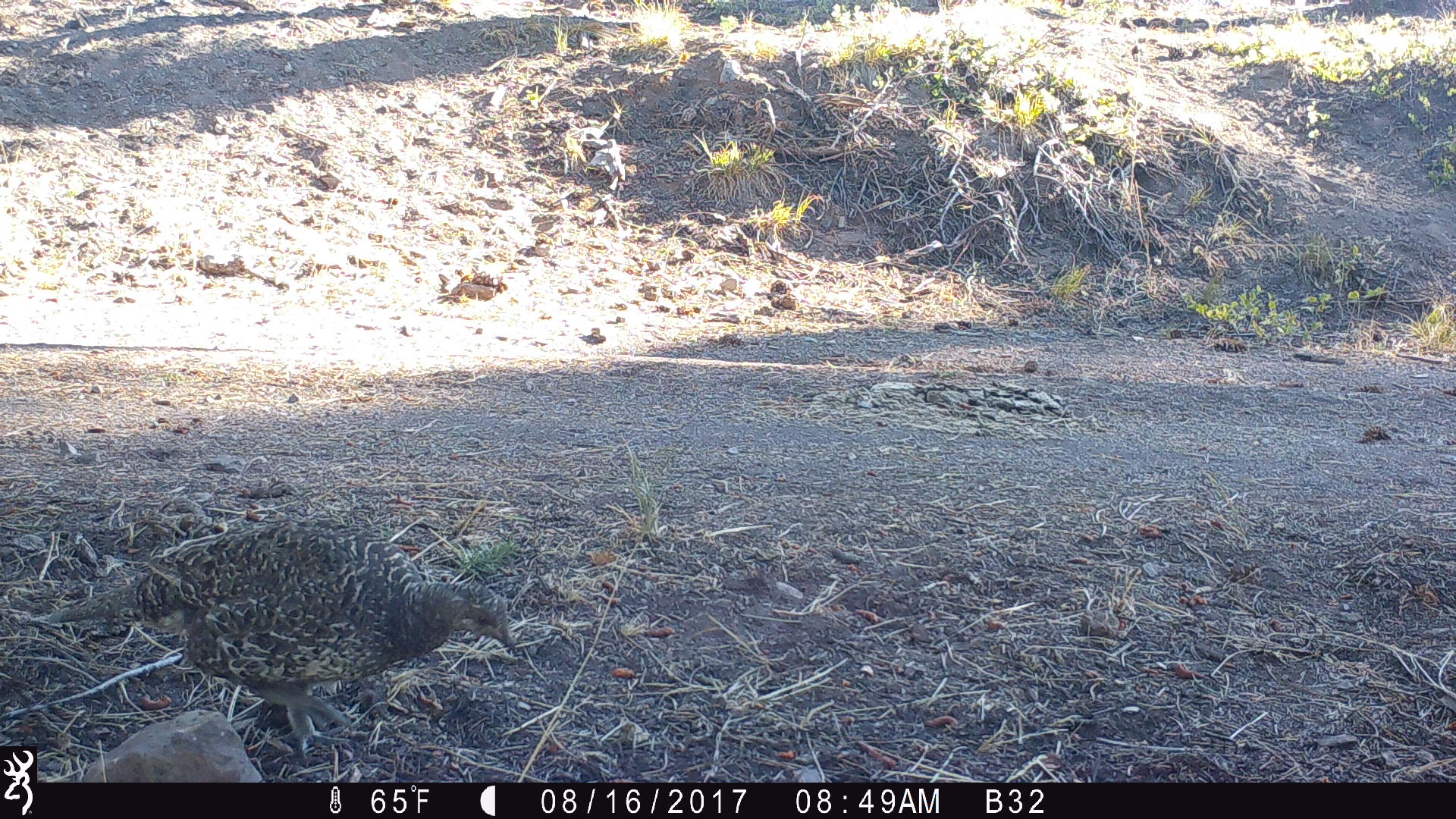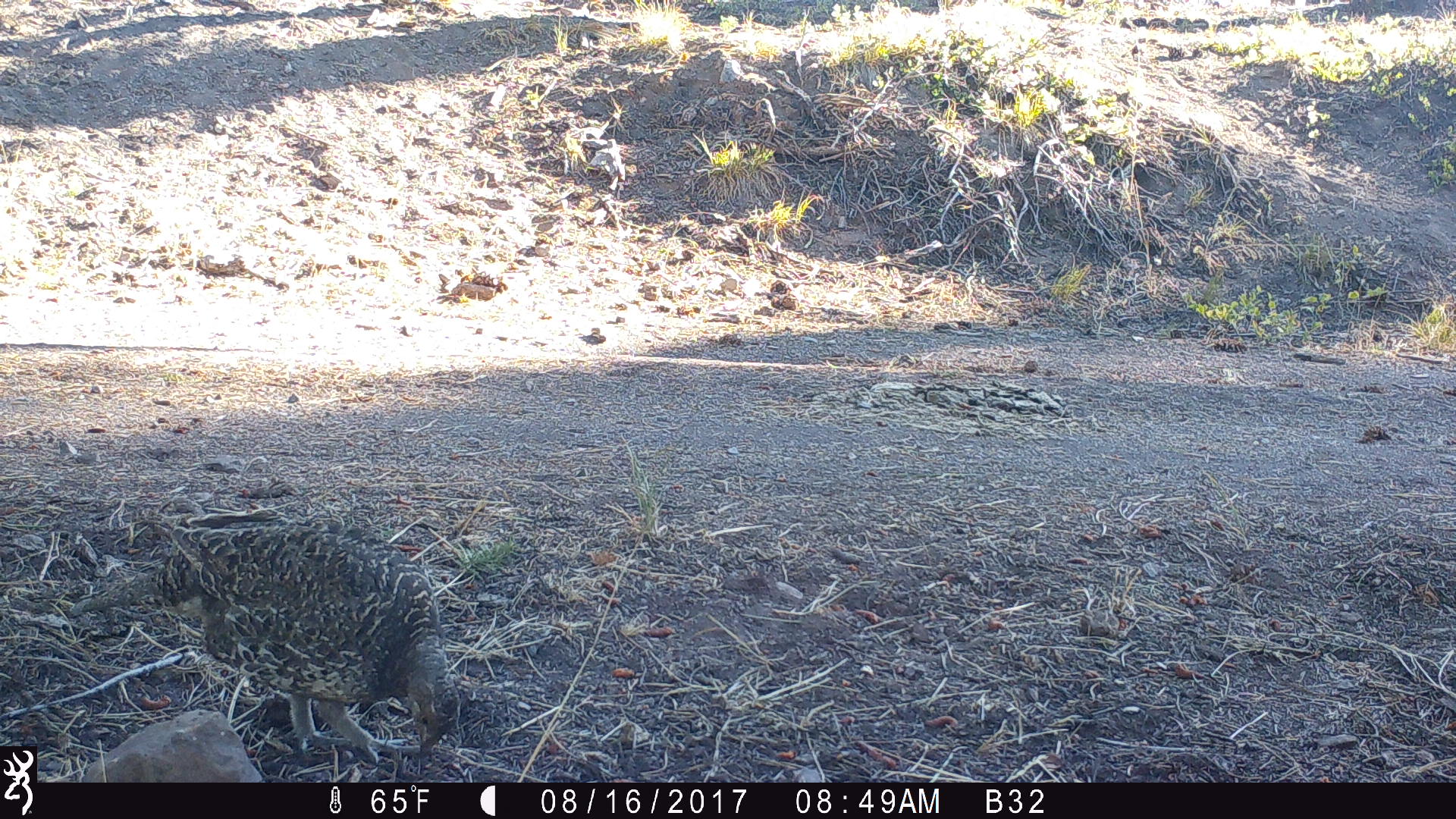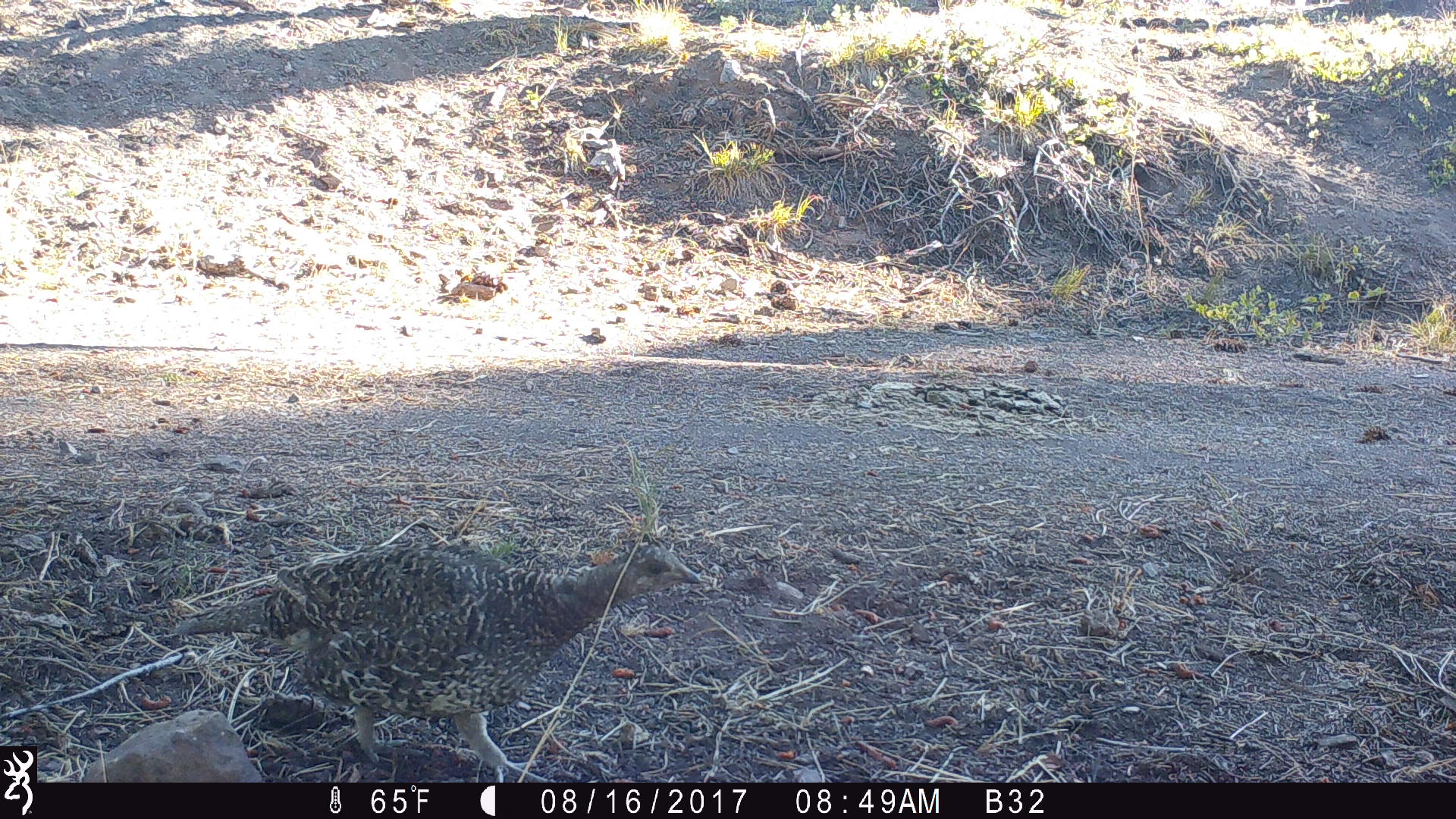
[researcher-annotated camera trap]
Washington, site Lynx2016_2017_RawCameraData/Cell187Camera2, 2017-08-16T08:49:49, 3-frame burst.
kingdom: Animalia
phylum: Chordata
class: Aves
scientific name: Aves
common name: birds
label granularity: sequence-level